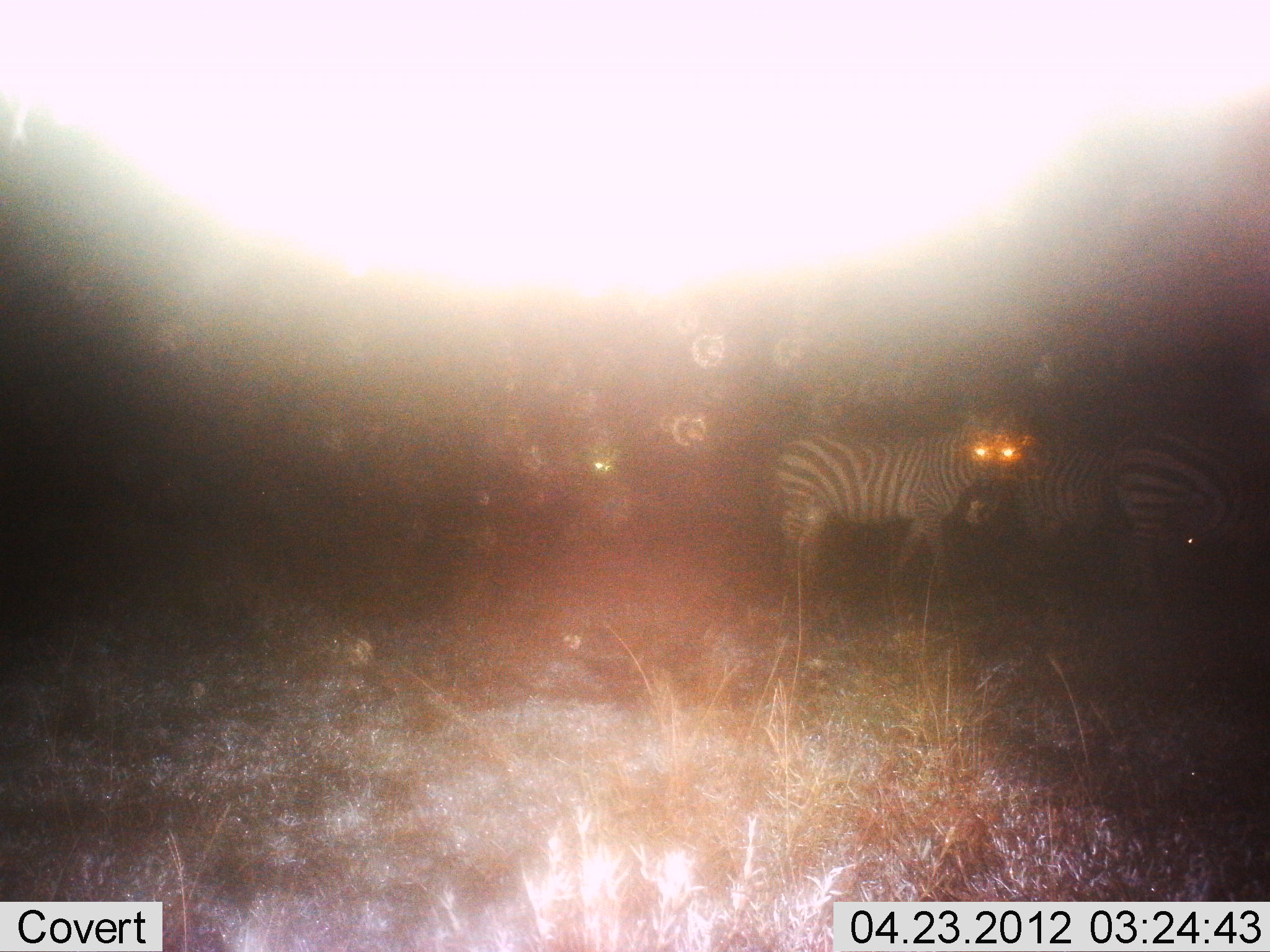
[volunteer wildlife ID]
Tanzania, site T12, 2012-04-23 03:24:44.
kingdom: Animalia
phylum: Chordata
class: Mammalia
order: Perissodactyla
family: Equidae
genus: Equus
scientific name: Equus quagga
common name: plains zebra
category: zebra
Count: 3.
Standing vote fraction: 86%.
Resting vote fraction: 0%.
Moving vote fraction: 14%.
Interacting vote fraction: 0%.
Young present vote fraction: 7%.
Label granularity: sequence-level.